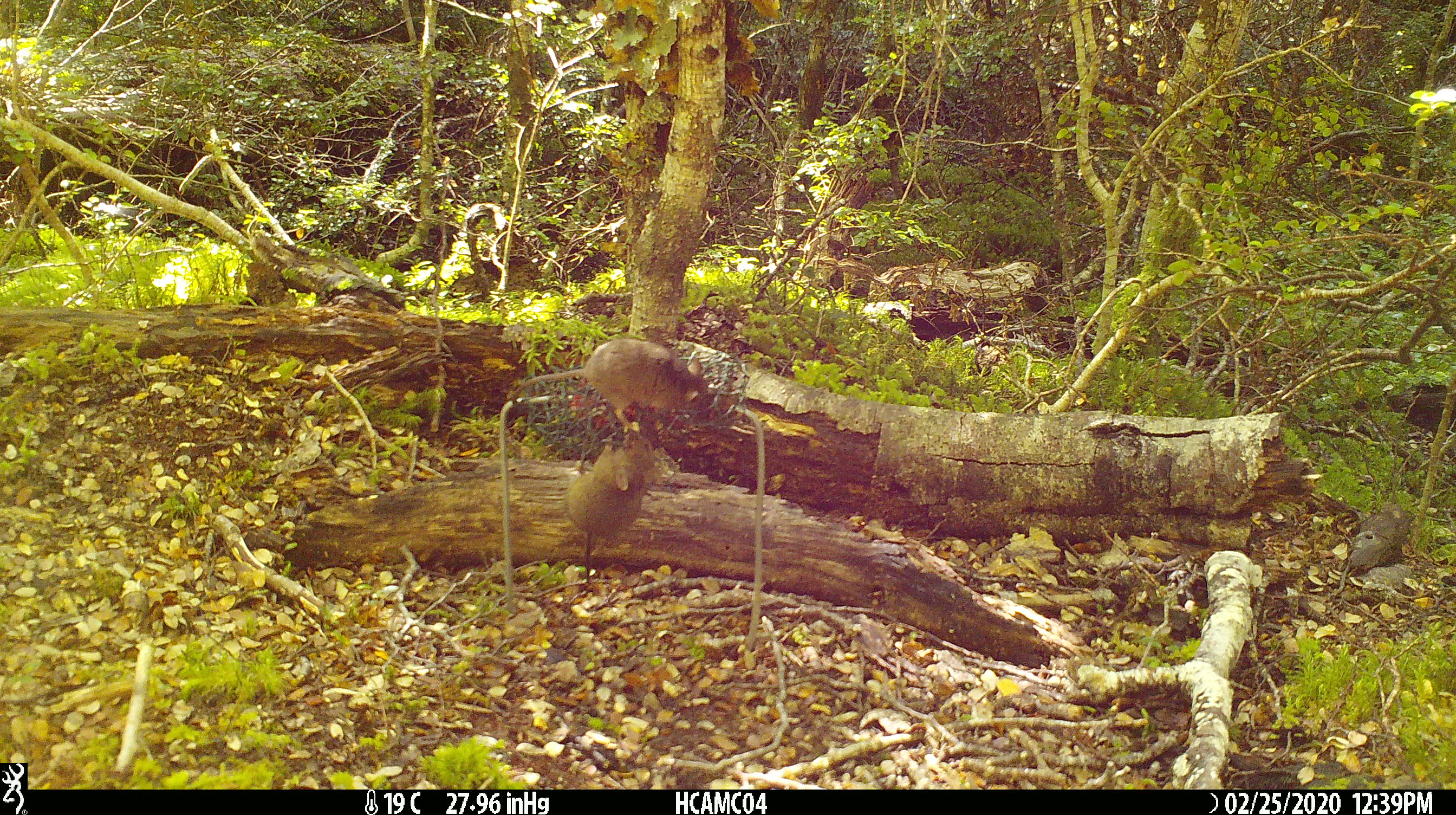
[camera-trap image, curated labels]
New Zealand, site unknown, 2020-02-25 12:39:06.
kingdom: Animalia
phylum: Chordata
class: Mammalia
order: Rodentia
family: Muridae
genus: Mus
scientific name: Mus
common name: mouse